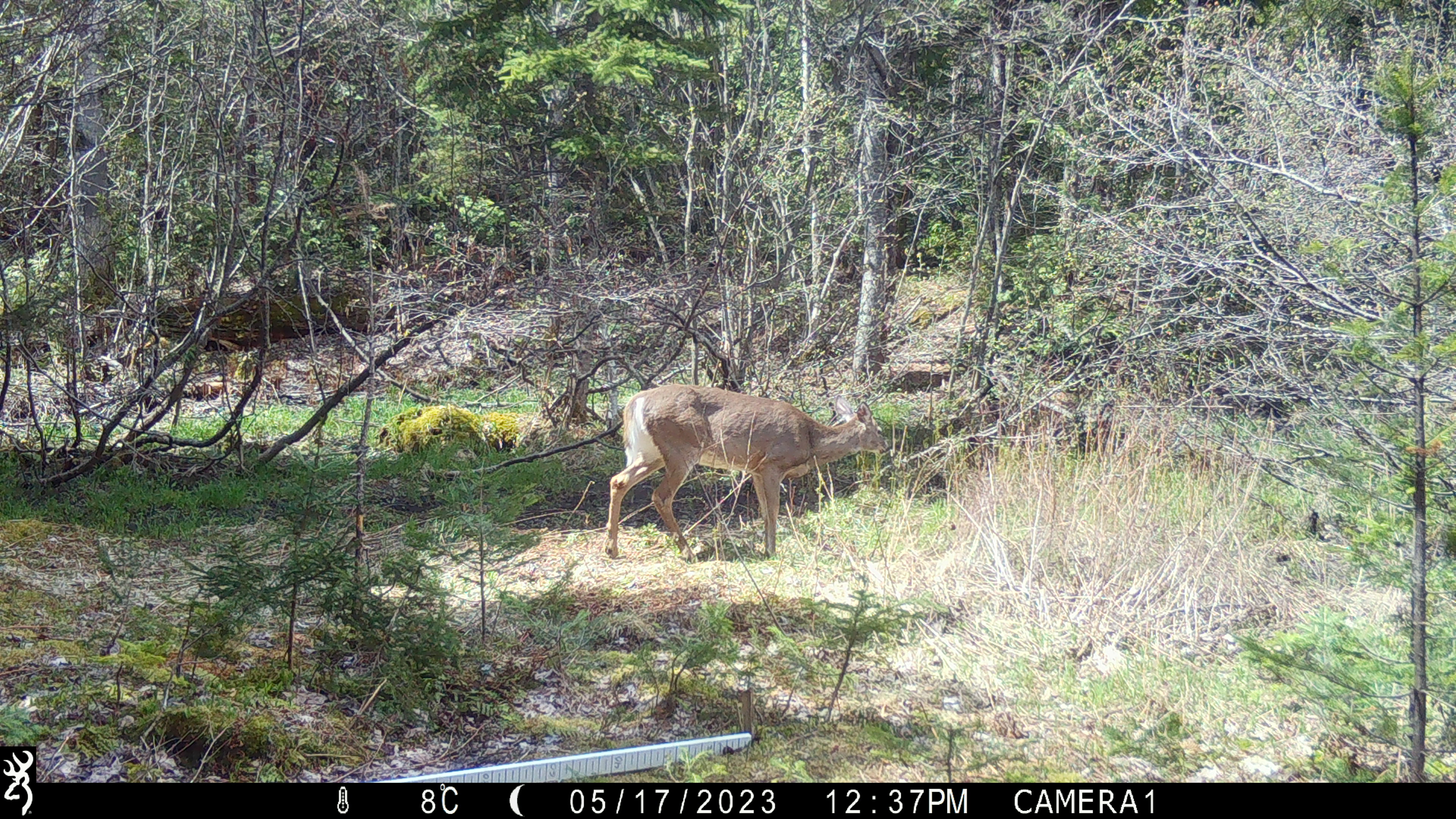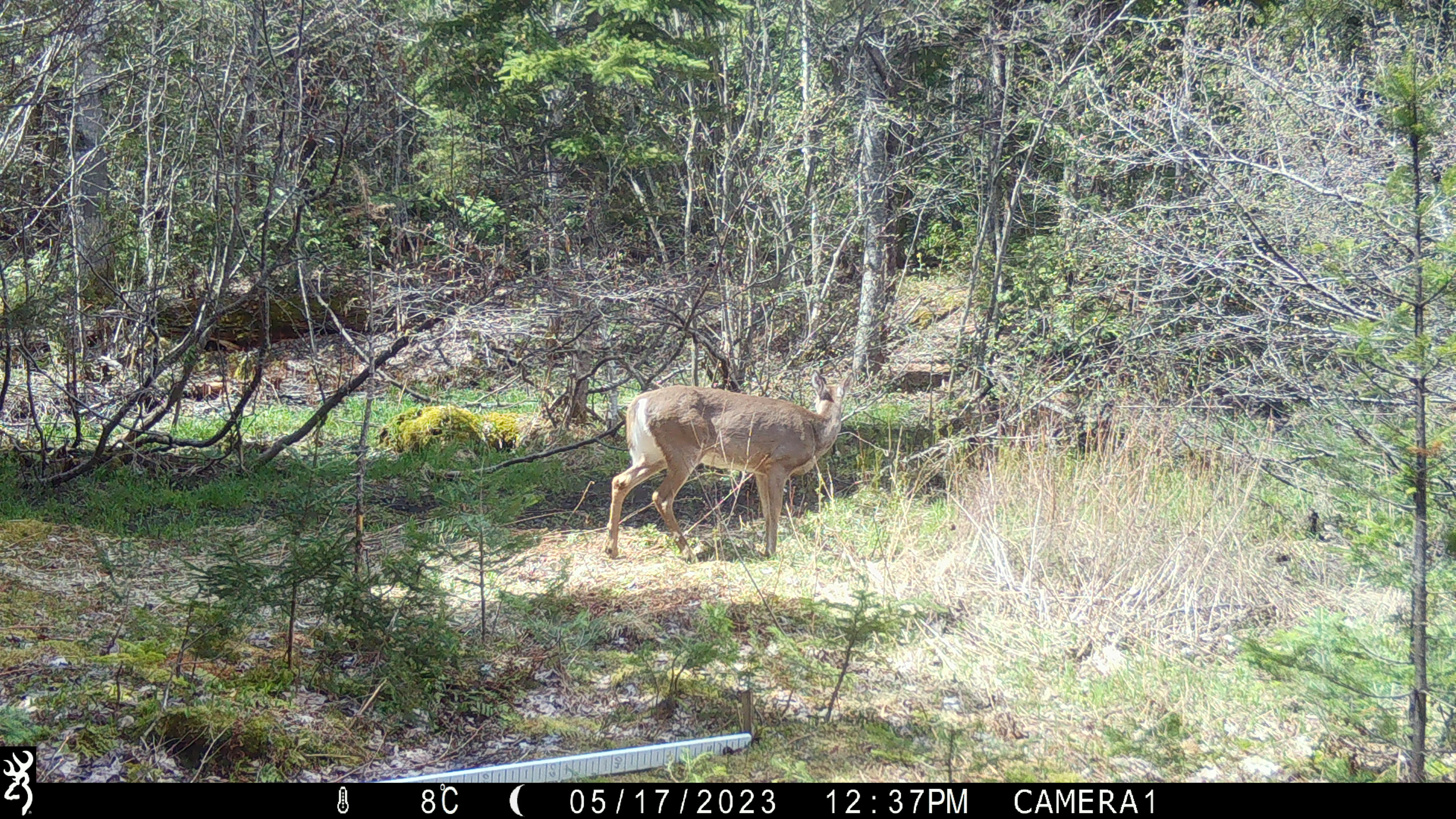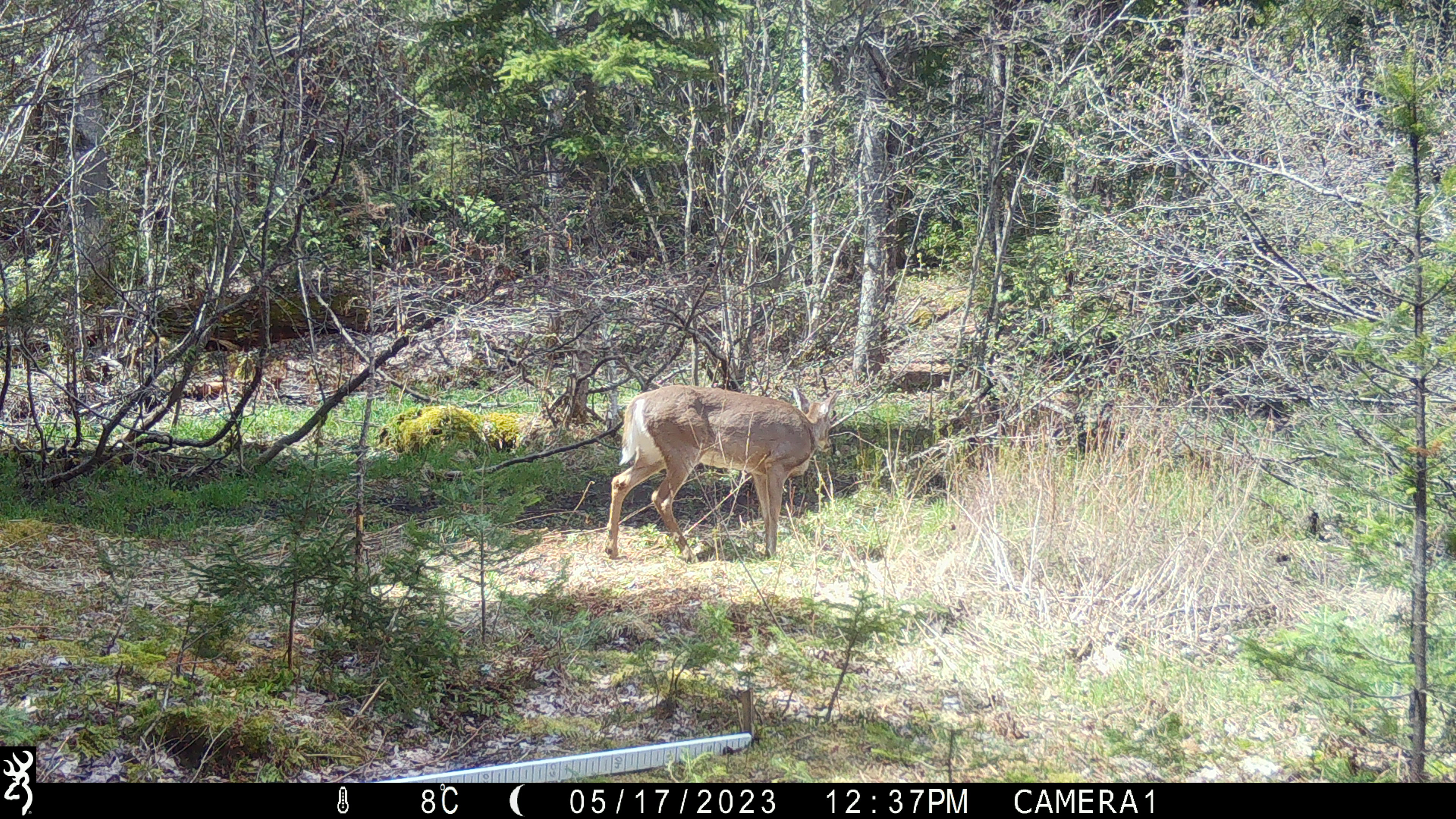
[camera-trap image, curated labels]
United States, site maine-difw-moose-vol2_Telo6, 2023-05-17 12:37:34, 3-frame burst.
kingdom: Animalia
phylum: Chordata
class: Mammalia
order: Artiodactyla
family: Cervidae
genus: Odocoileus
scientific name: Odocoileus virginianus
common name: white-tailed deer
White-tailed deer (Odocoileus virginianus).